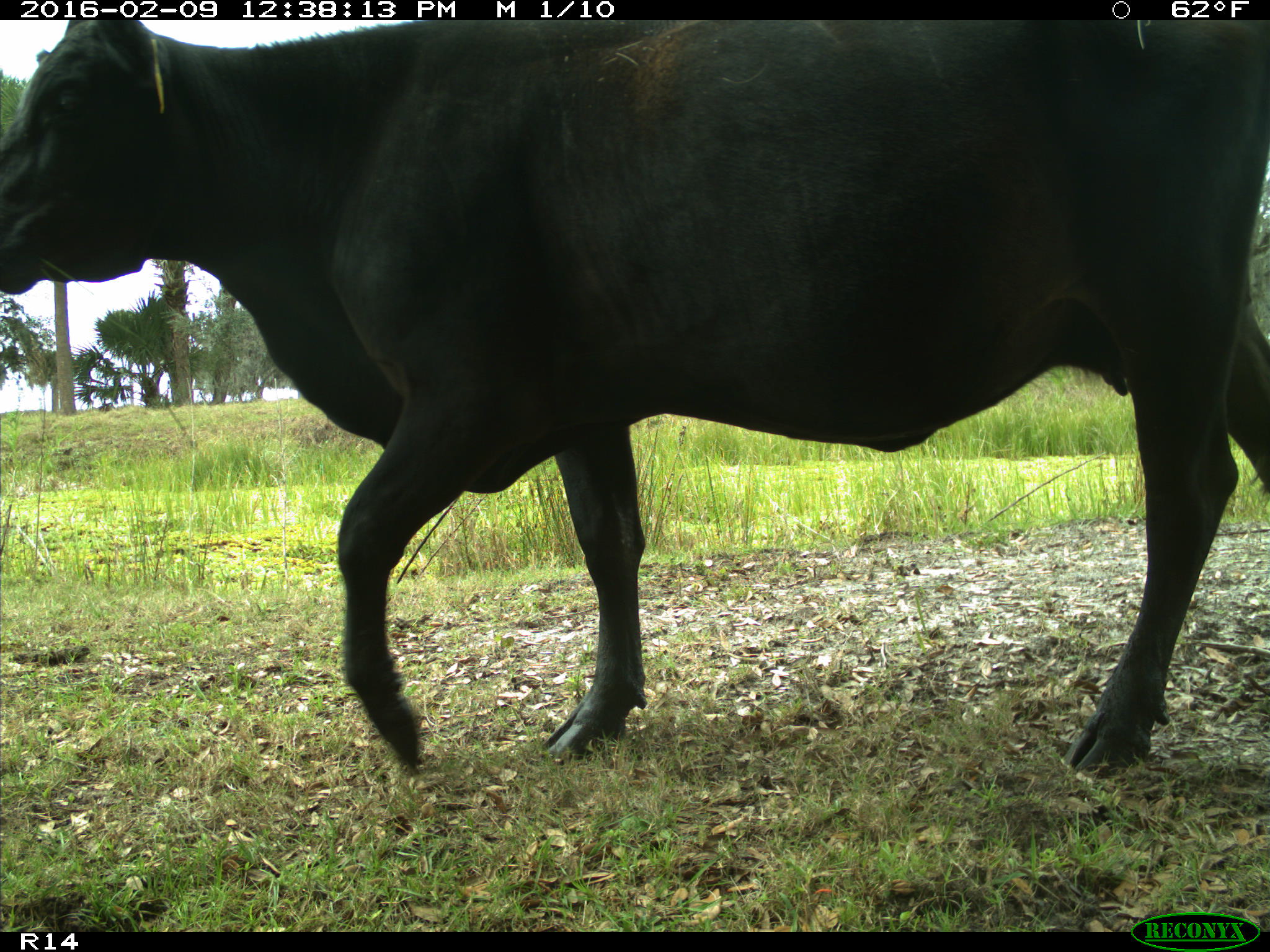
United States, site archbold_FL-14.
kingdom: Animalia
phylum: Chordata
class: Mammalia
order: Artiodactyla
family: Bovidae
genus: Bos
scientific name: Bos taurus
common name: domestic cow